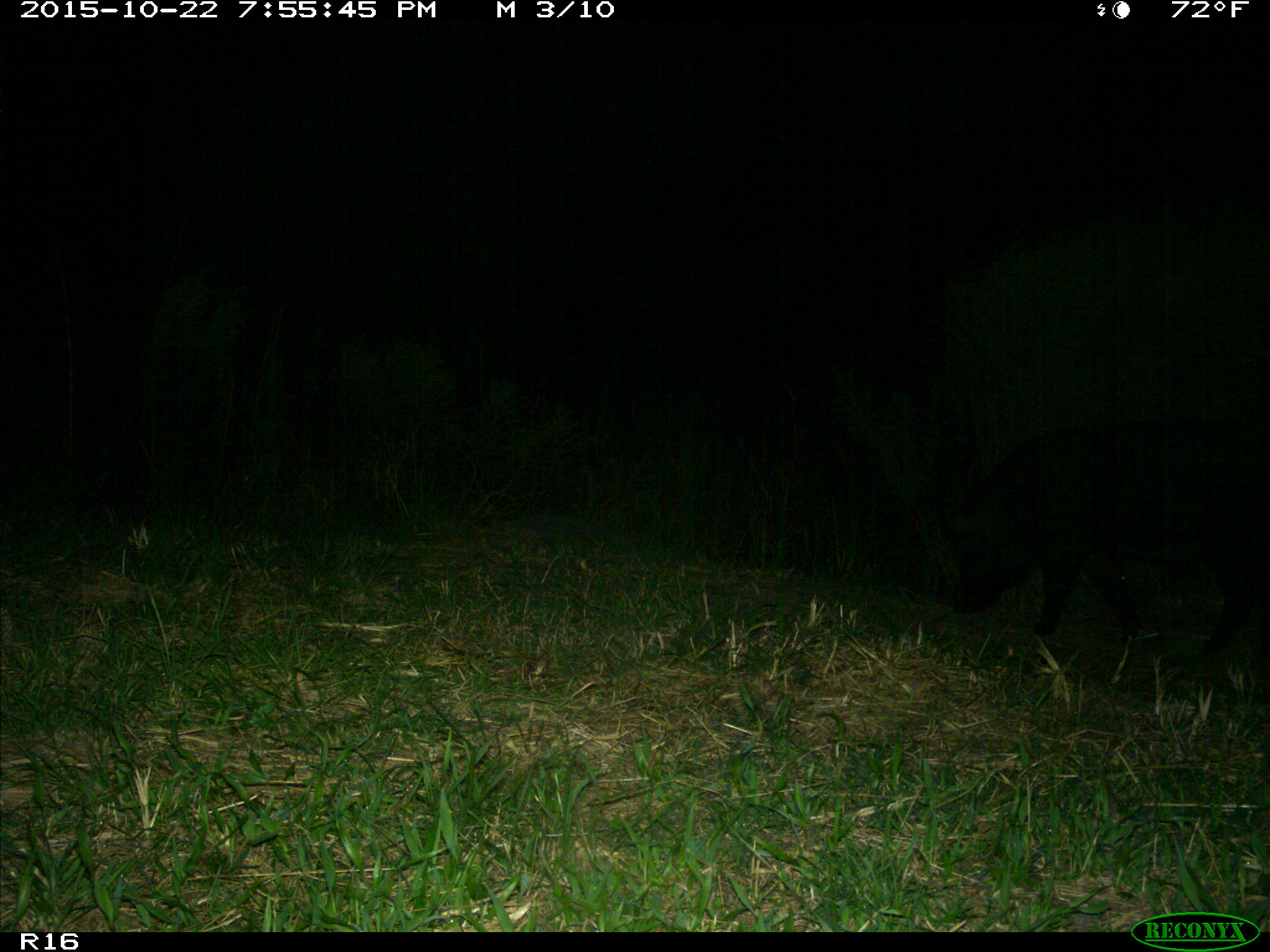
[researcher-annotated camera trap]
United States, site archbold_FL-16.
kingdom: Animalia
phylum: Chordata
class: Mammalia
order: Artiodactyla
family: Suidae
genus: Sus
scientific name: Sus scrofa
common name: wild boar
Sus scrofa (wild boar).